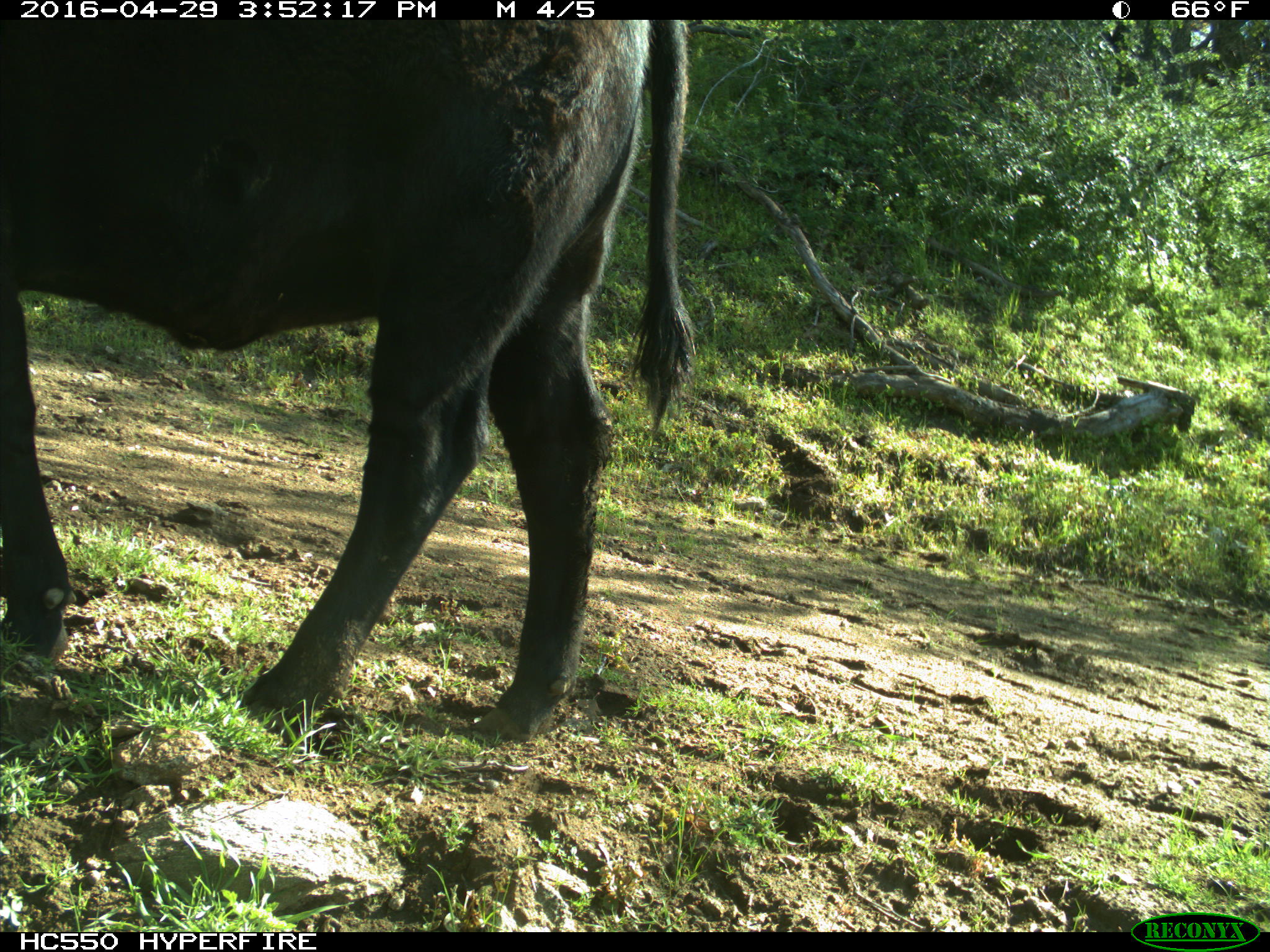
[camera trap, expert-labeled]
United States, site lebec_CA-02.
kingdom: Animalia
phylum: Chordata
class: Mammalia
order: Artiodactyla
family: Bovidae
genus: Bos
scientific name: Bos taurus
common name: domestic cow